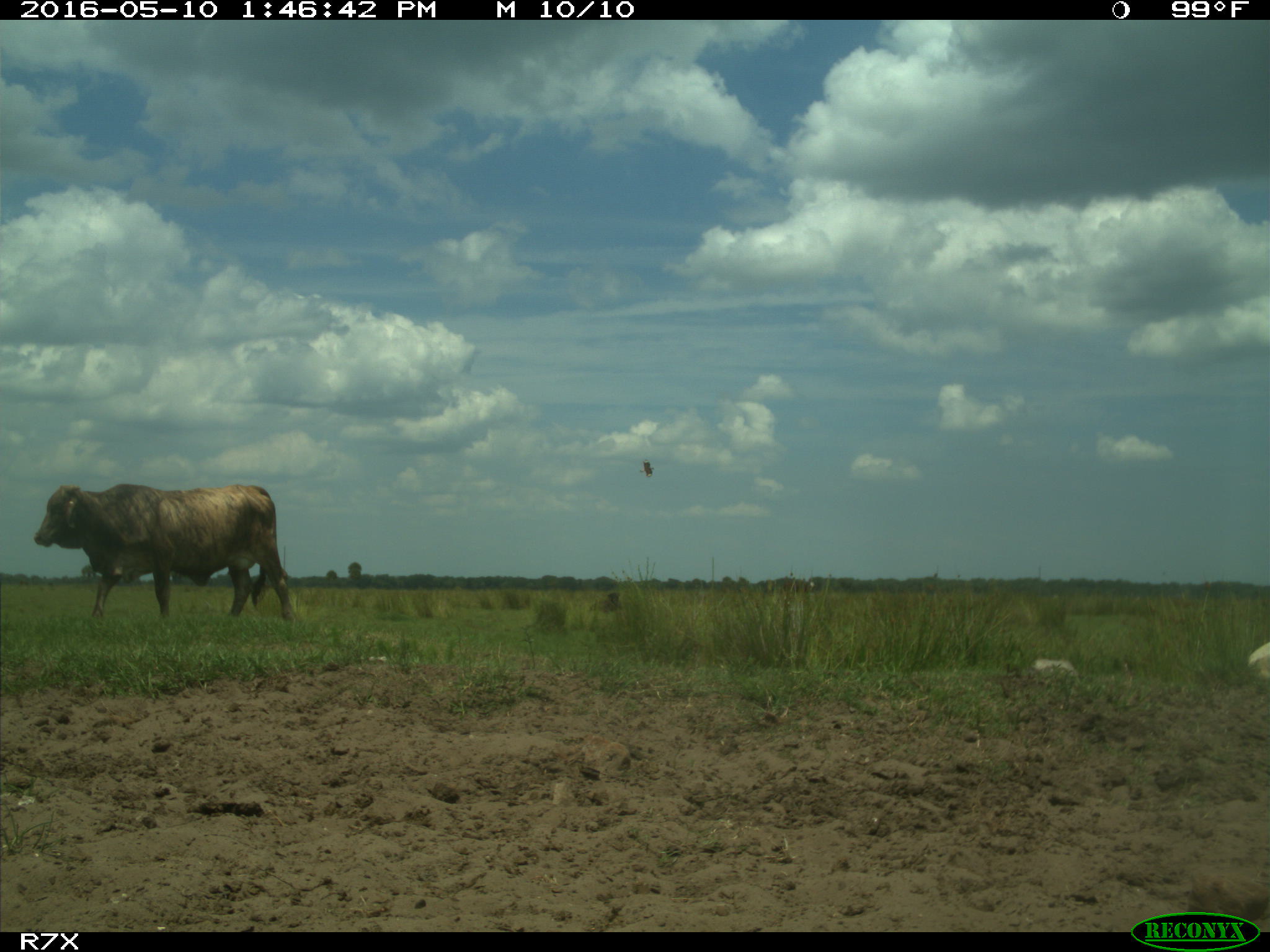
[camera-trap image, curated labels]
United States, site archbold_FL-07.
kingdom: Animalia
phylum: Chordata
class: Mammalia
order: Artiodactyla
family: Bovidae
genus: Bos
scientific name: Bos taurus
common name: domestic cow